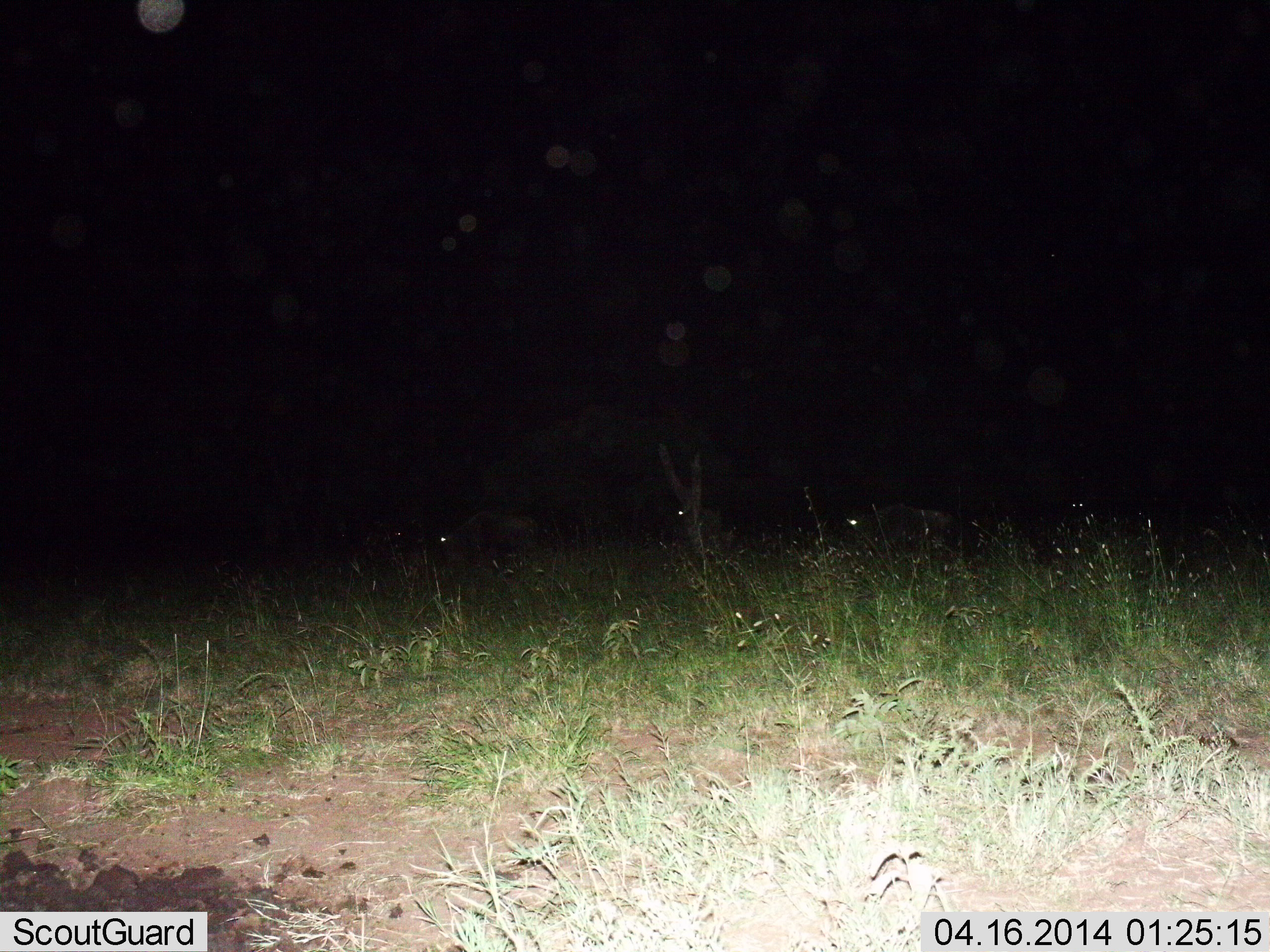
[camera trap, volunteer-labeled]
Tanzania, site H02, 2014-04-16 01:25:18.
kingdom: Animalia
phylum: Chordata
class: Mammalia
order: Artiodactyla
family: Bovidae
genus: Connochaetes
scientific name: Connochaetes taurinus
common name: blue wildebeest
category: wildebeest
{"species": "wildebeest (blue wildebeest) (Connochaetes taurinus)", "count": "3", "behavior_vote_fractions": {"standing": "33%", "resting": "22%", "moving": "33%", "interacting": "0%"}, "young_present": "0%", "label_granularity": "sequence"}